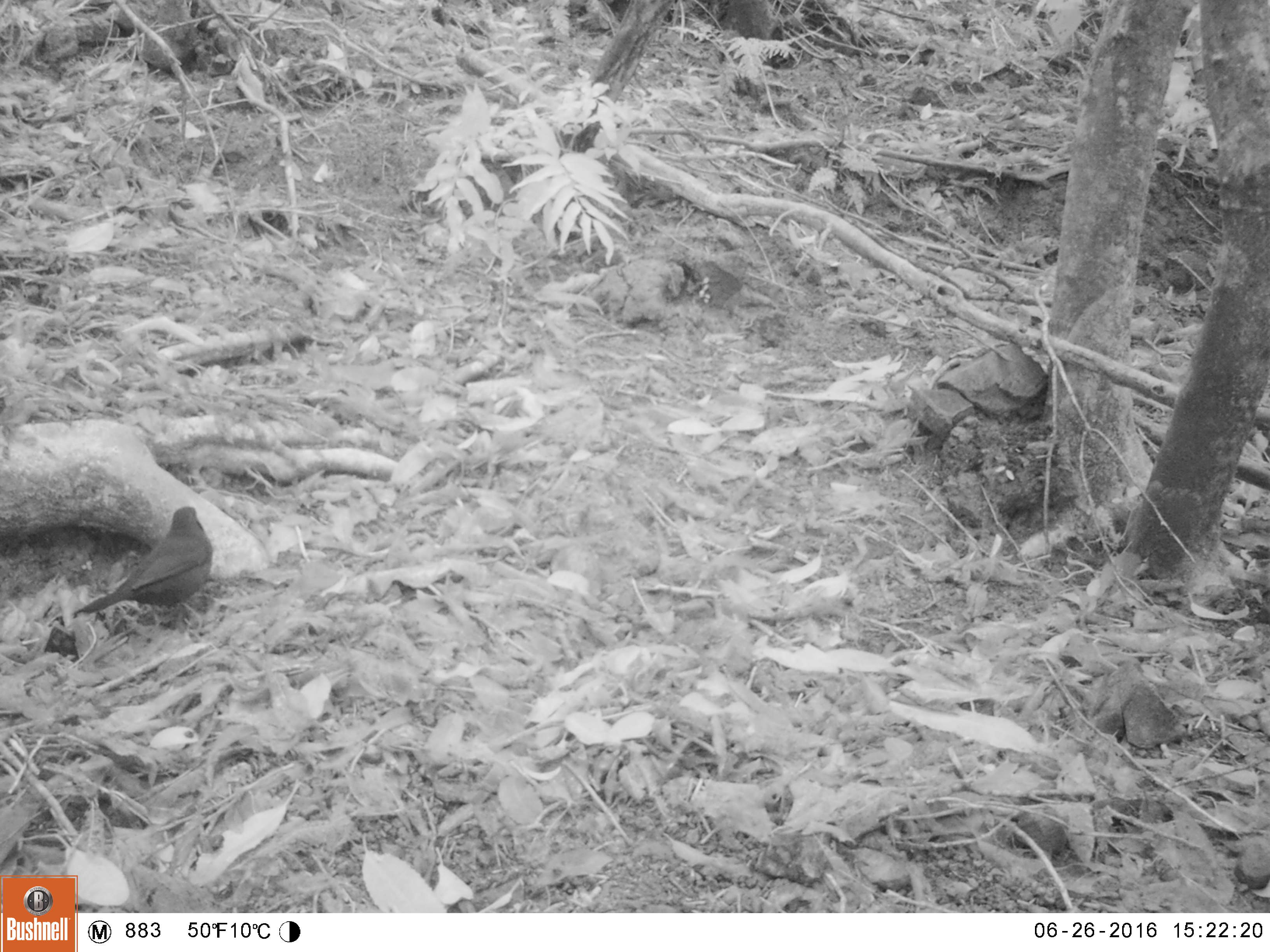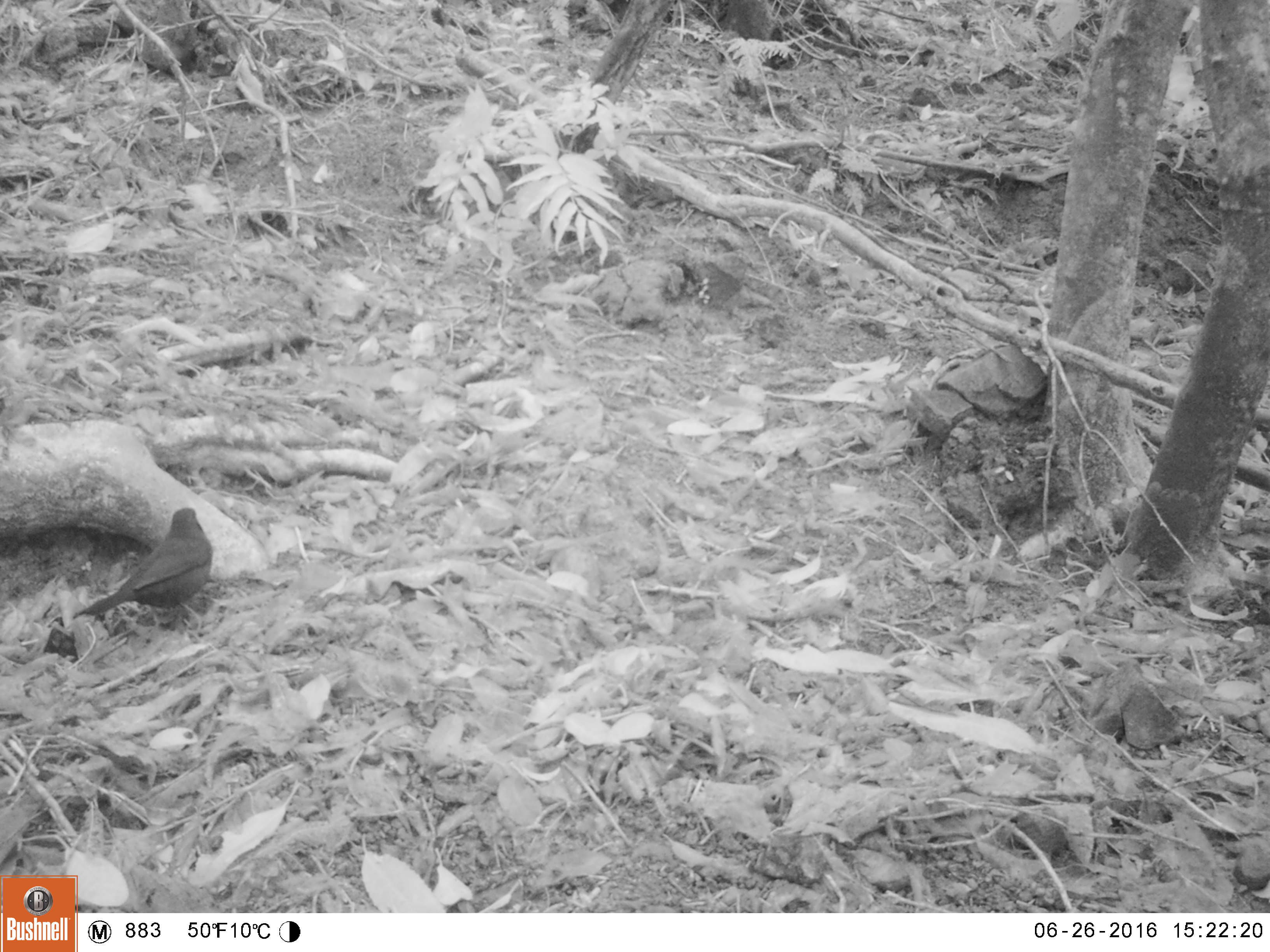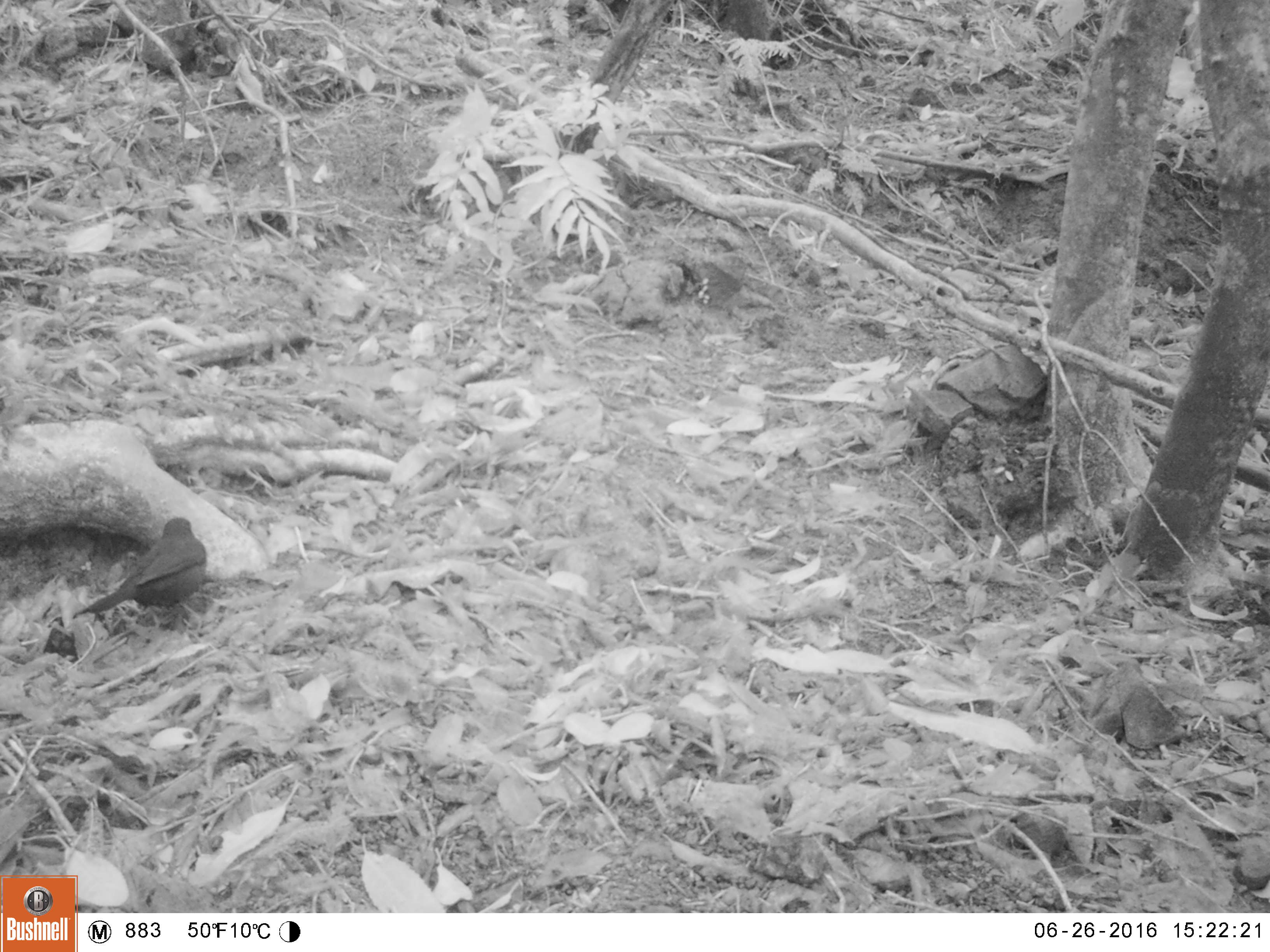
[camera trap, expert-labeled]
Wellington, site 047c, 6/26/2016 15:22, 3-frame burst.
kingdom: Animalia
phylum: Chordata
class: Aves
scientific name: Aves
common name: bird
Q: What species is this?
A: Bird (Aves).